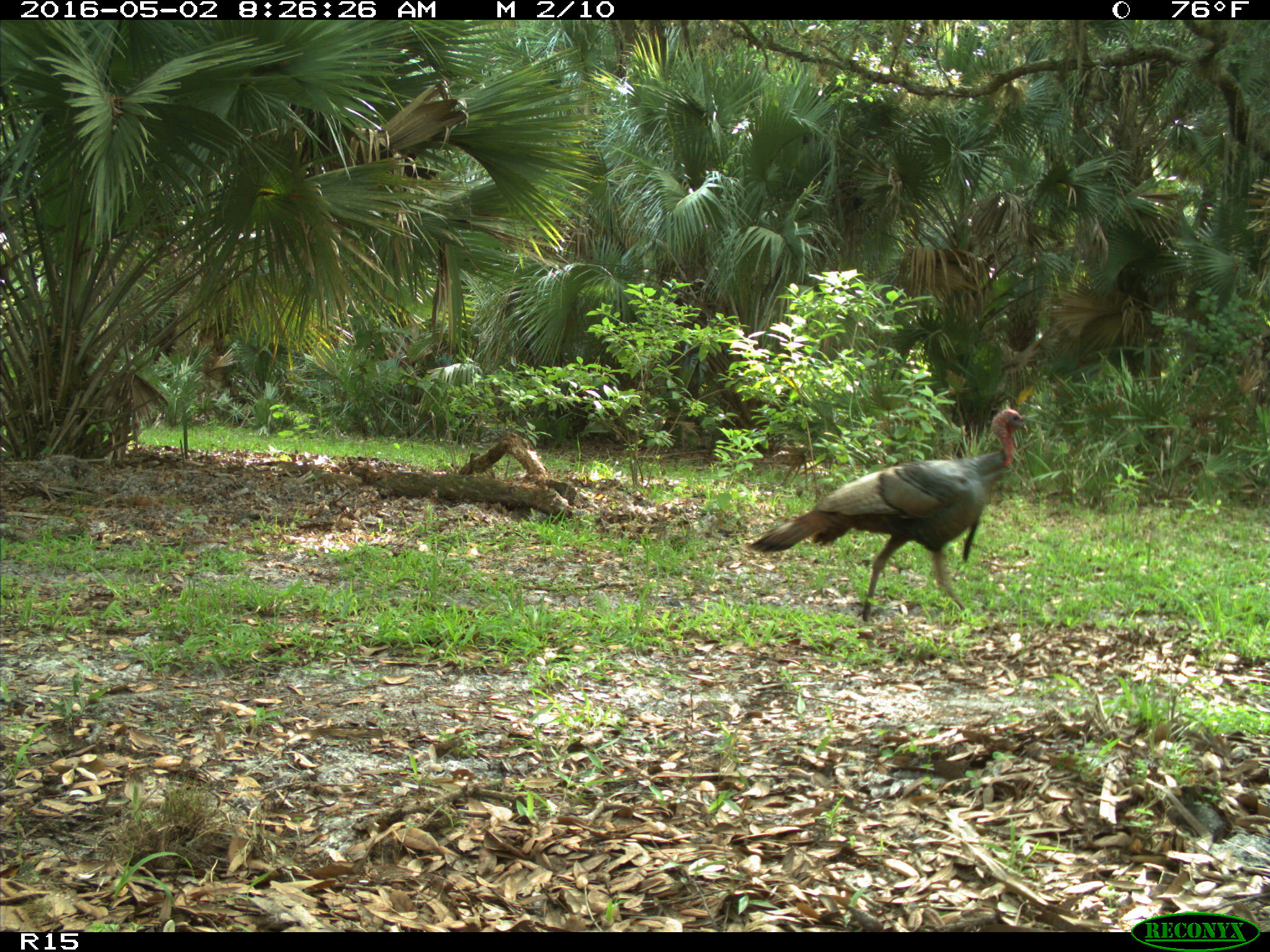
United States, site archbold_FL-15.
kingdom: Animalia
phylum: Chordata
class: Aves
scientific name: Aves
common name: birds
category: unidentified bird